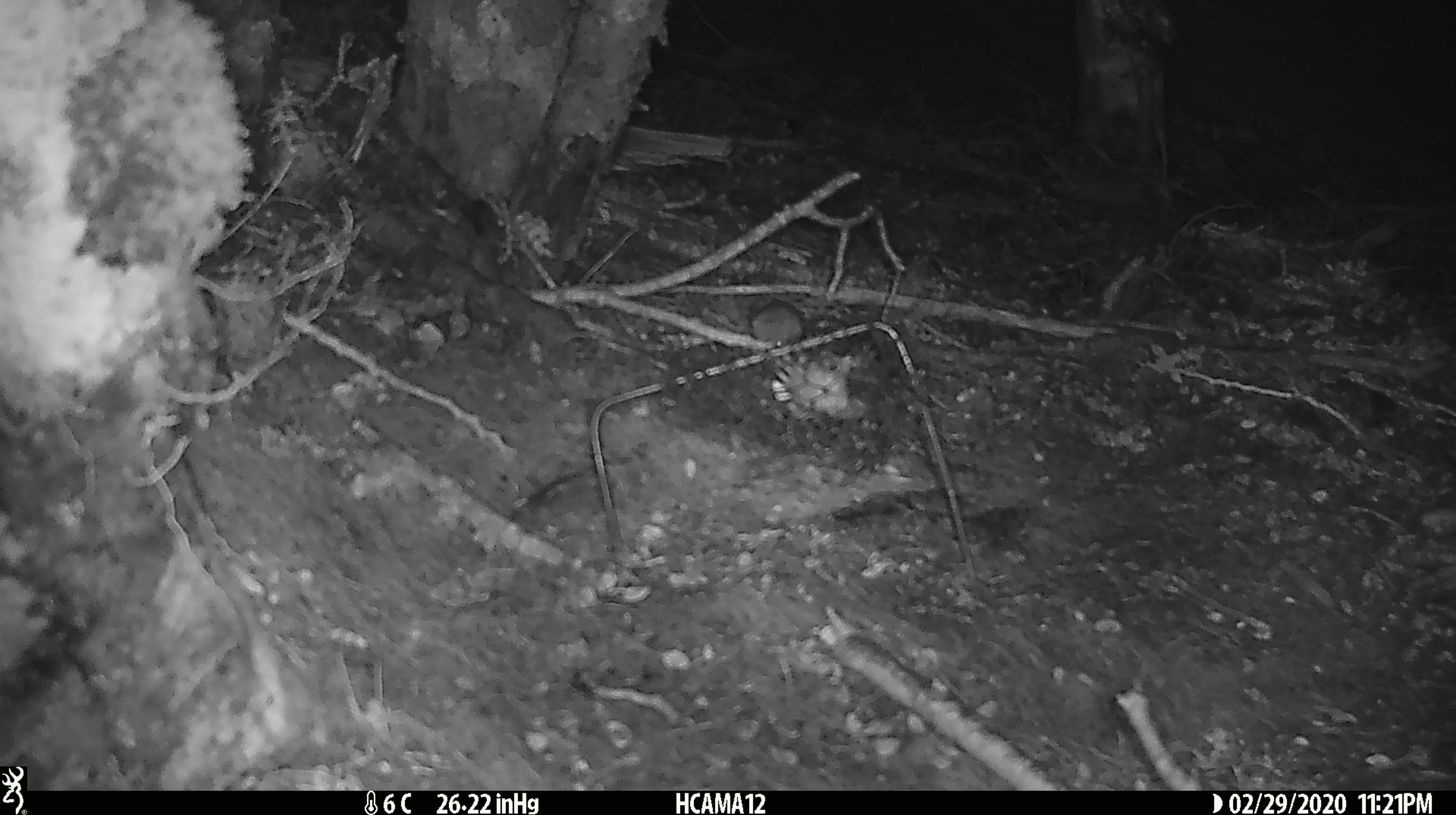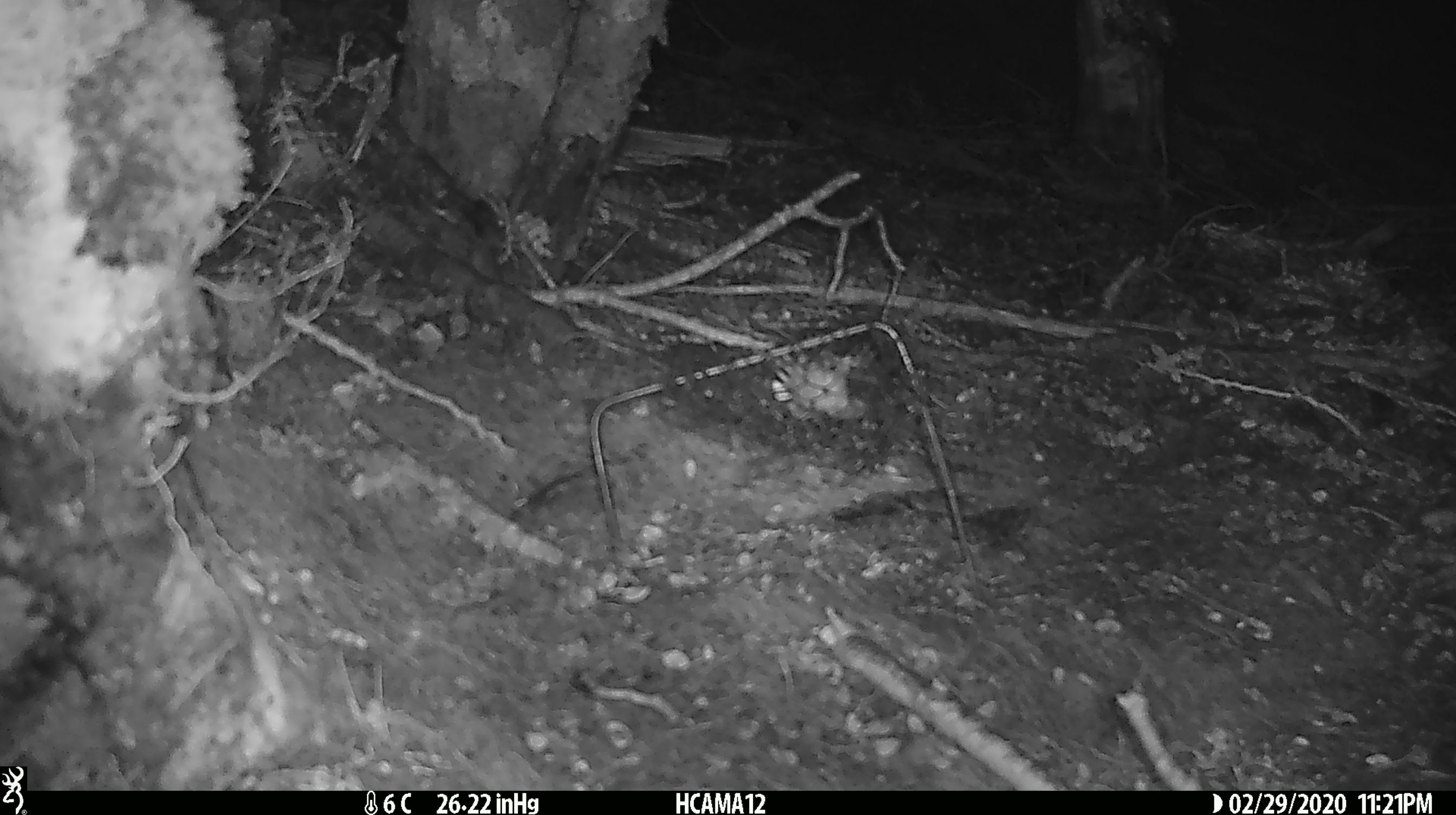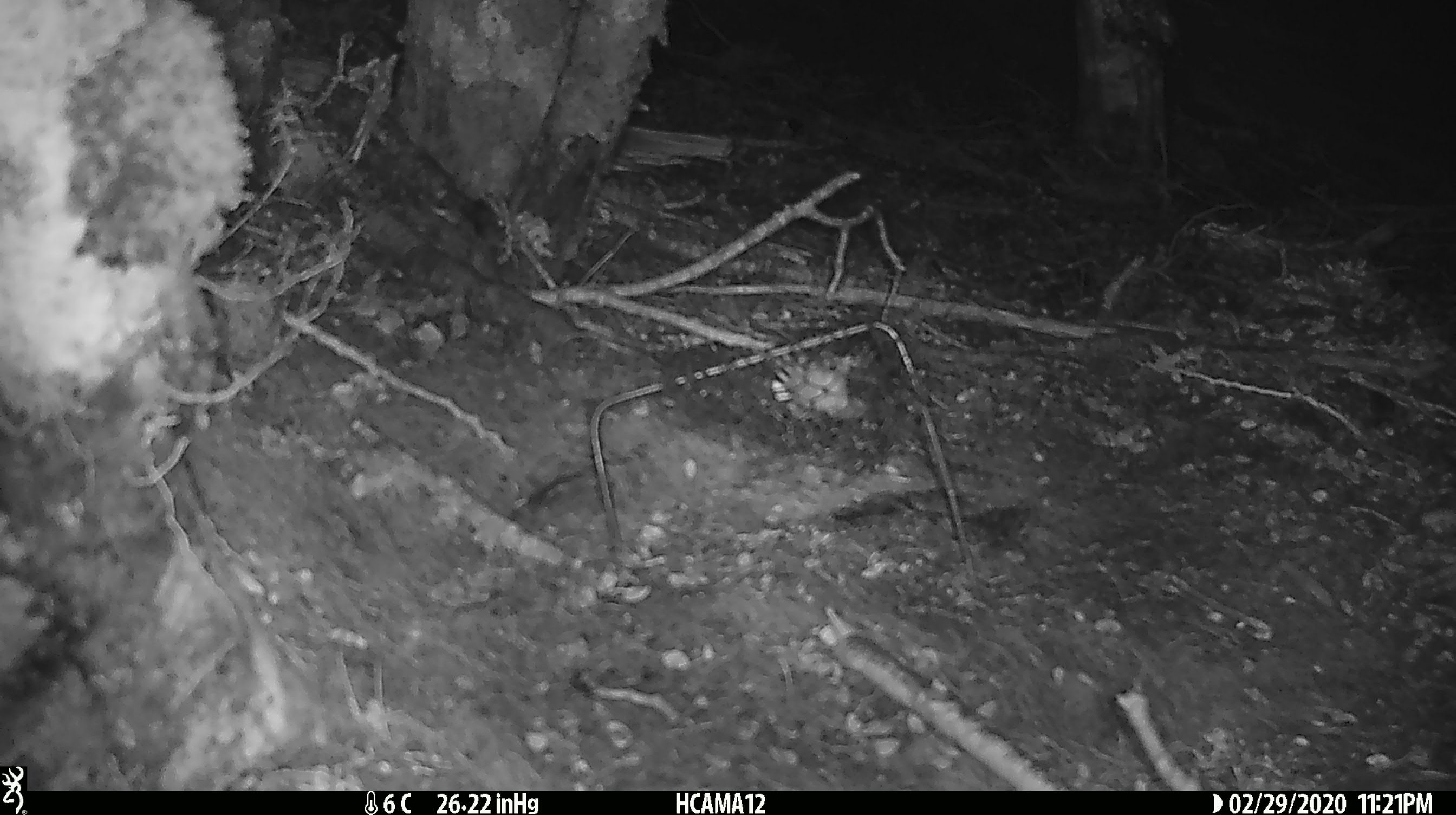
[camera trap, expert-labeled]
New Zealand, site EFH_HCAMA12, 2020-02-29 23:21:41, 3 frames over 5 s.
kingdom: Animalia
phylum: Chordata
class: Mammalia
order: Rodentia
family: Muridae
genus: Mus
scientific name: Mus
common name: mouse